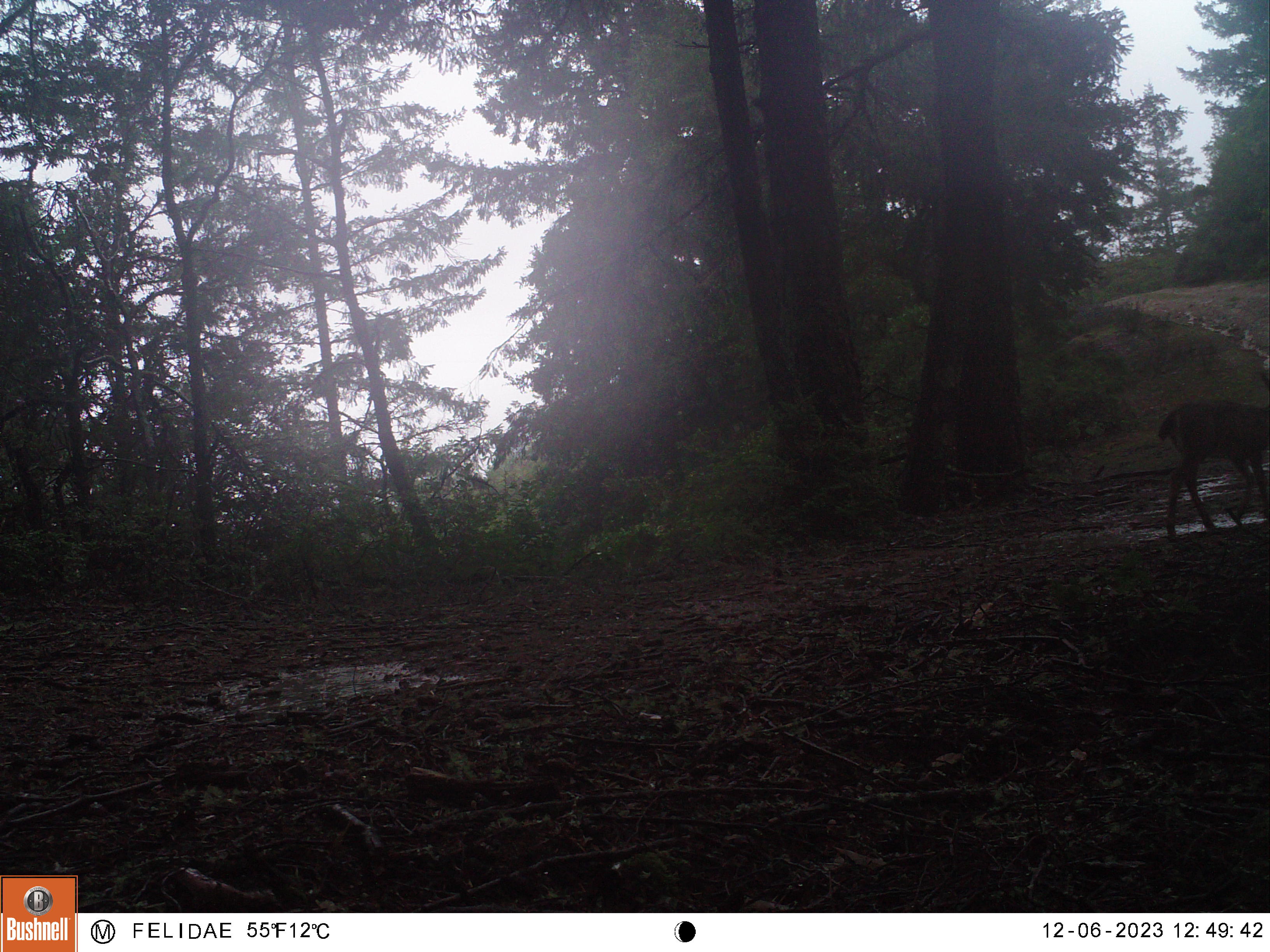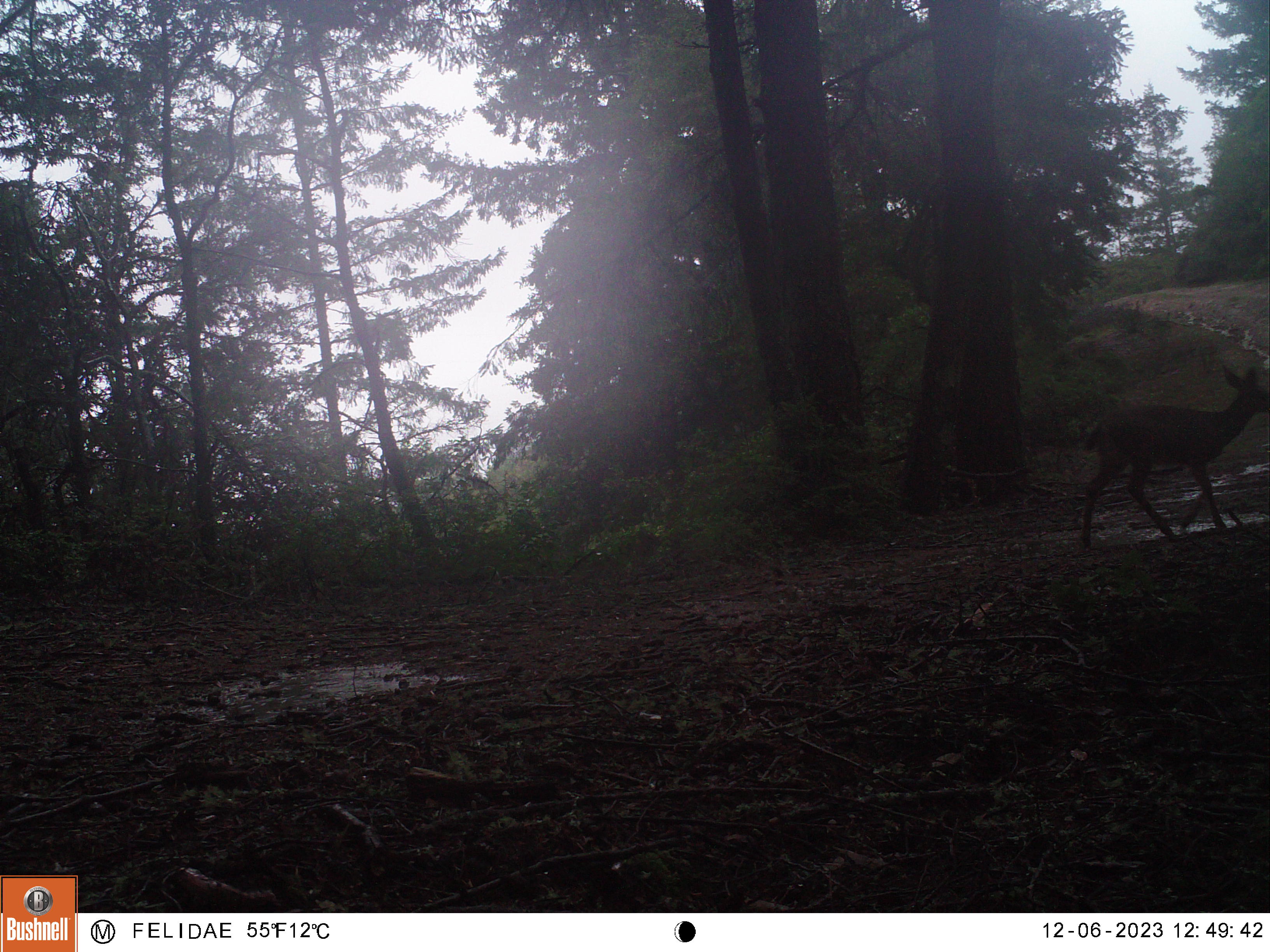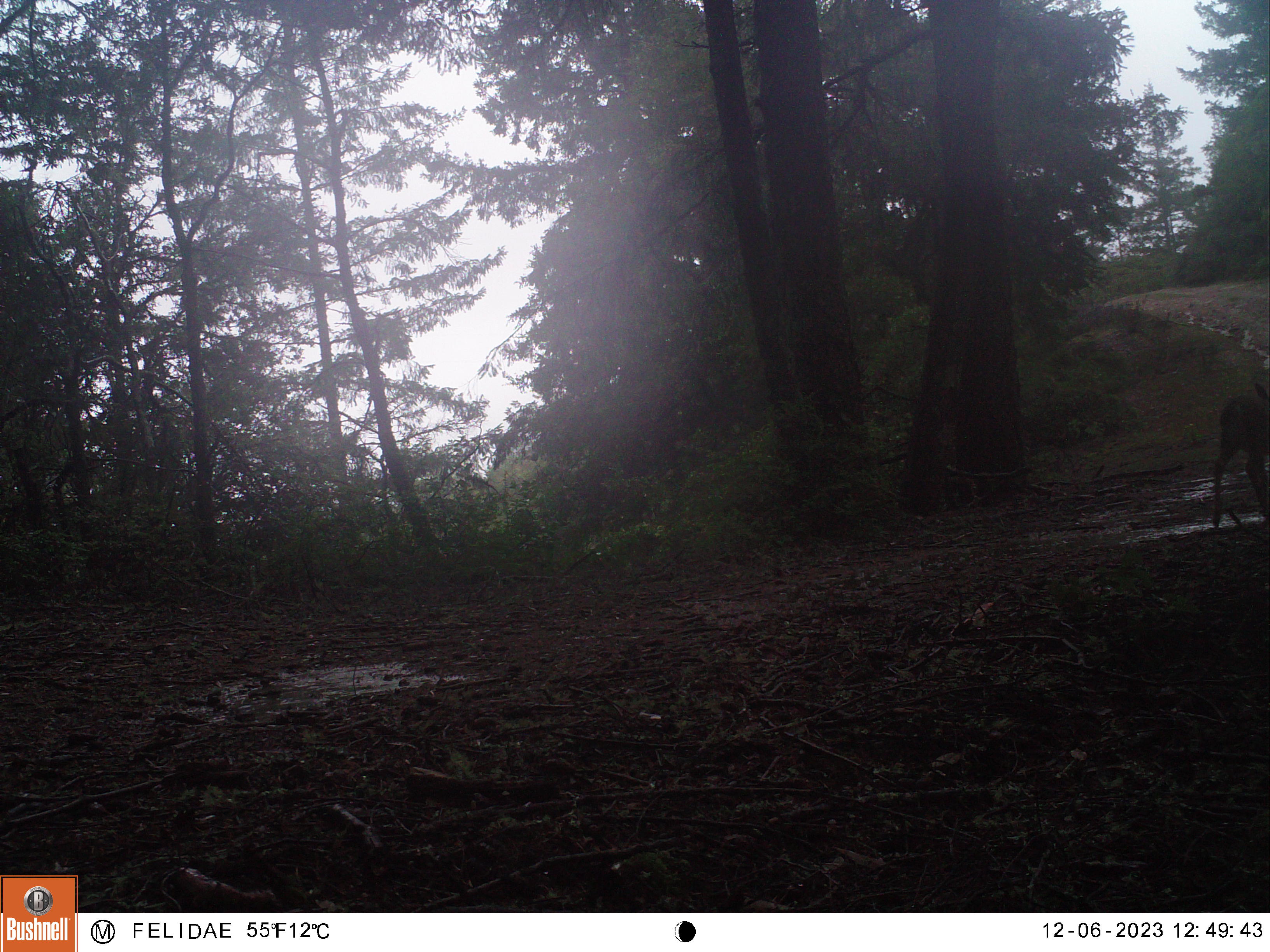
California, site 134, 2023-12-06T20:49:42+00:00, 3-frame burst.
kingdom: Animalia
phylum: Chordata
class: Mammalia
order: Artiodactyla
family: Cervidae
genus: Odocoileus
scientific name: Odocoileus hemionus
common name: mule deer